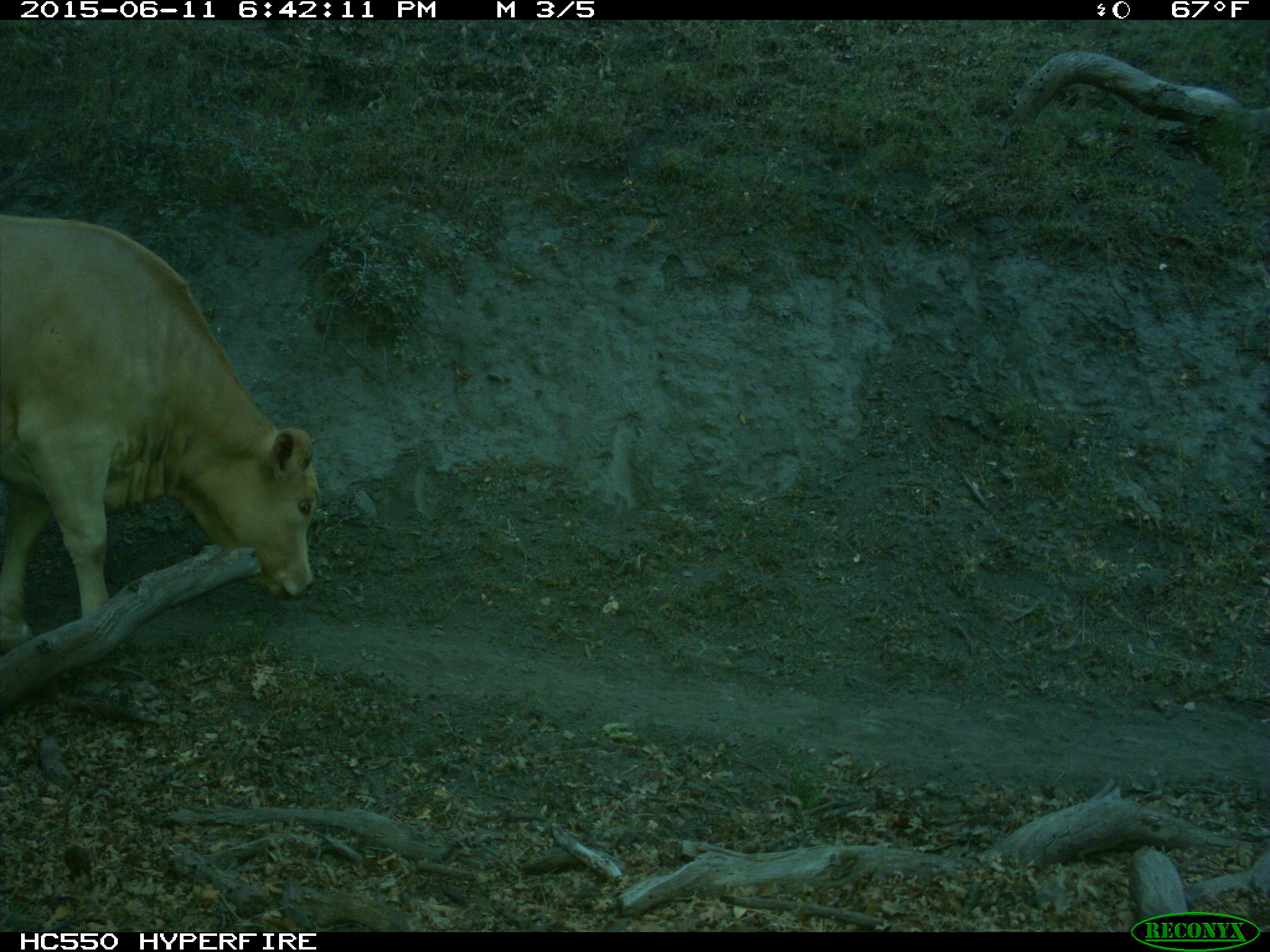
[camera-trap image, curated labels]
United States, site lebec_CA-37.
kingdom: Animalia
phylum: Chordata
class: Mammalia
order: Artiodactyla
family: Bovidae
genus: Bos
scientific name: Bos taurus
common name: domestic cow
Bos taurus (domestic cow).